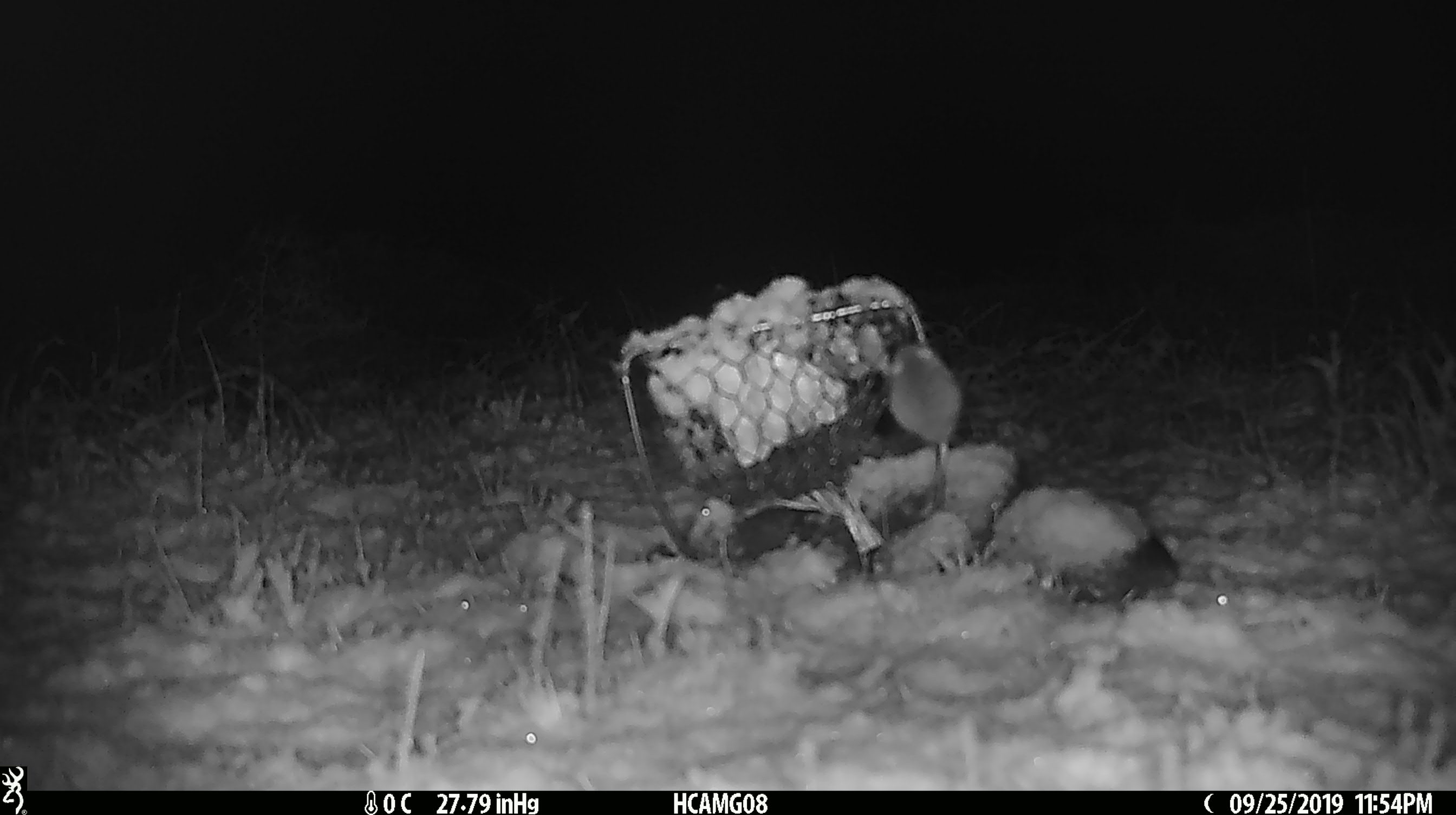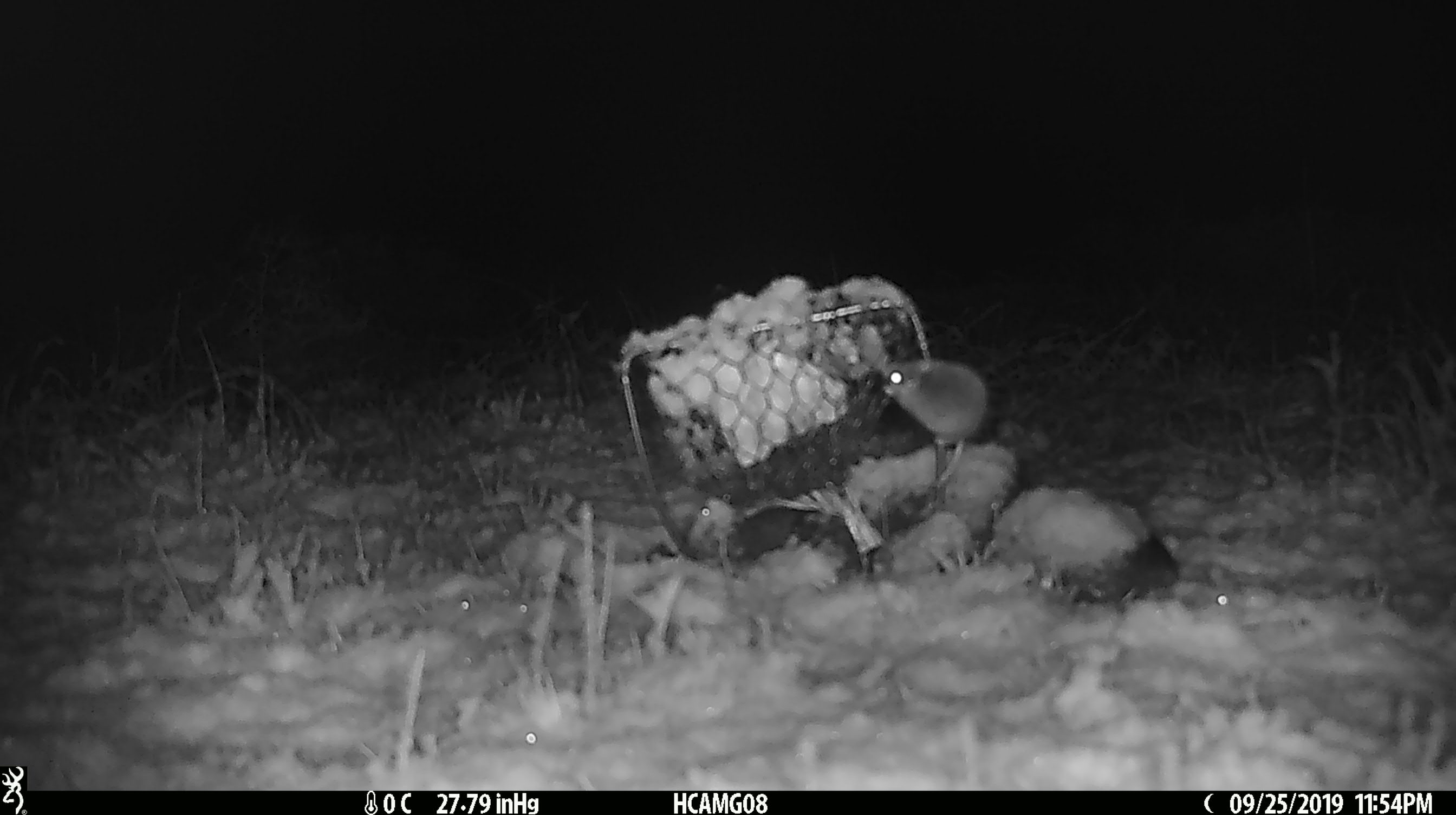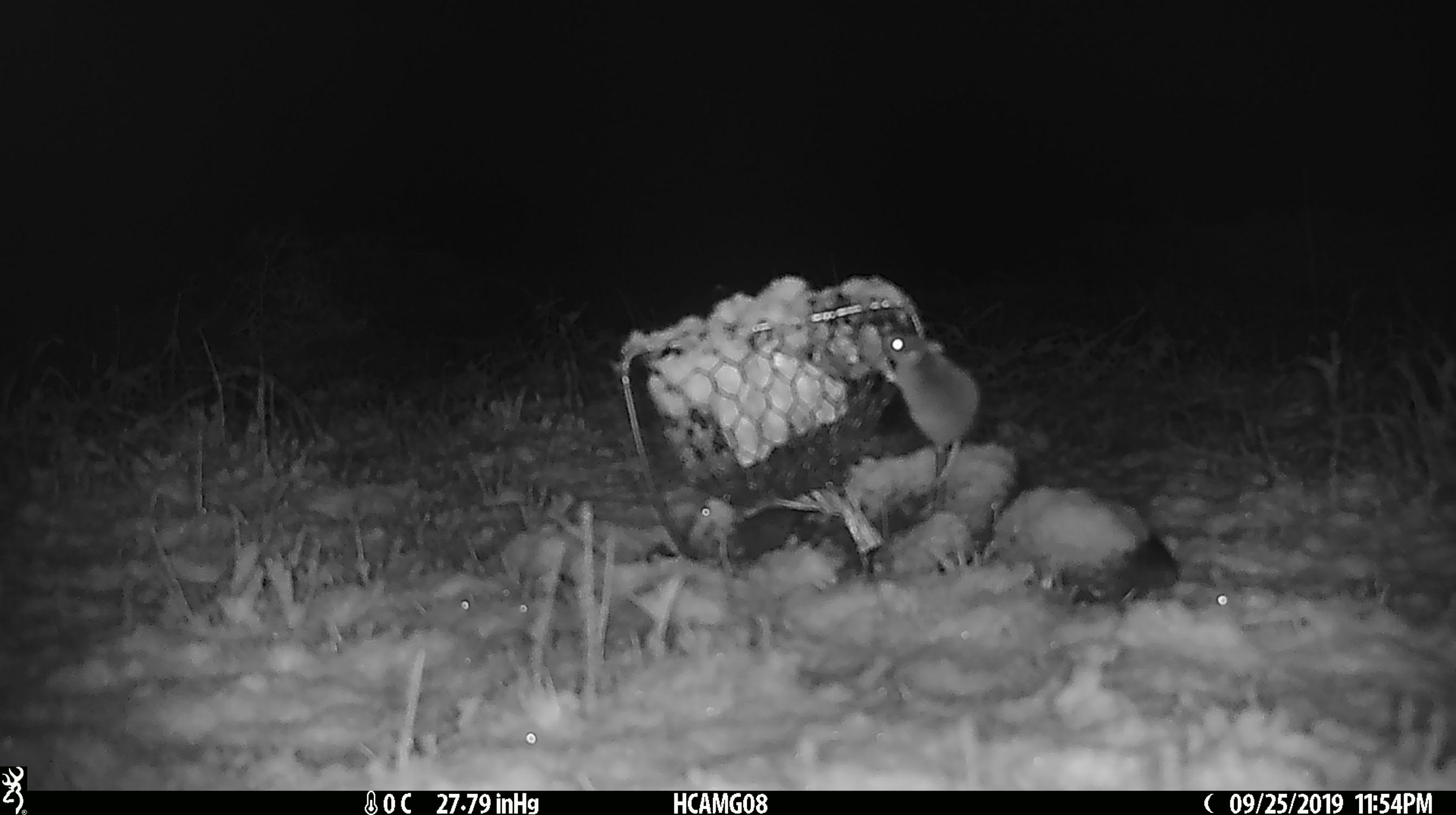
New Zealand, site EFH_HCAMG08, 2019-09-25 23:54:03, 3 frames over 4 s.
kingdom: Animalia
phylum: Chordata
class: Mammalia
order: Rodentia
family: Muridae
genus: Mus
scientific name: Mus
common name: mouse